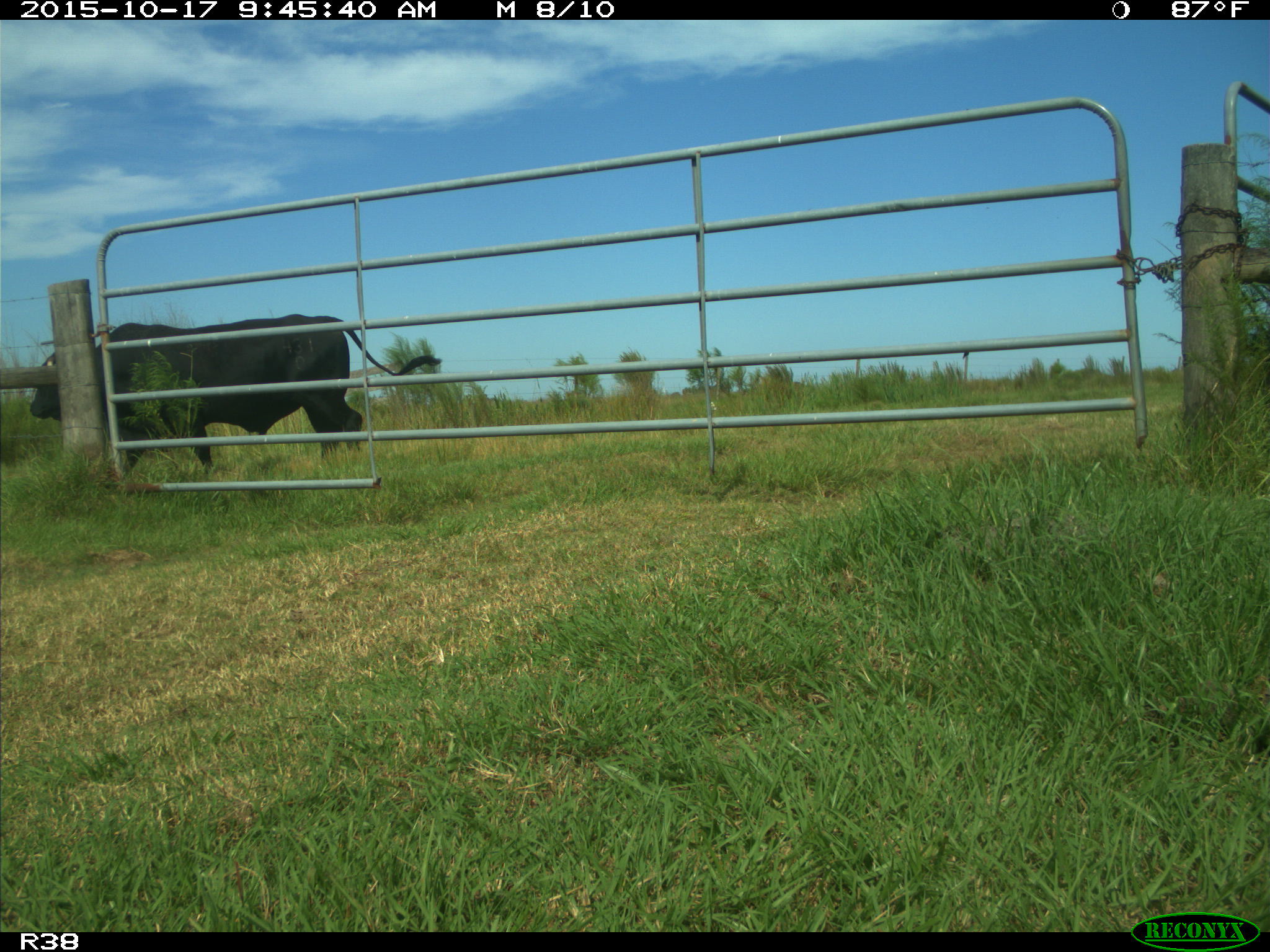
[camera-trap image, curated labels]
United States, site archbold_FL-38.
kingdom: Animalia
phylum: Chordata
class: Mammalia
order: Artiodactyla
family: Bovidae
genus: Bos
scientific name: Bos taurus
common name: domestic cow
Bos taurus (domestic cow).